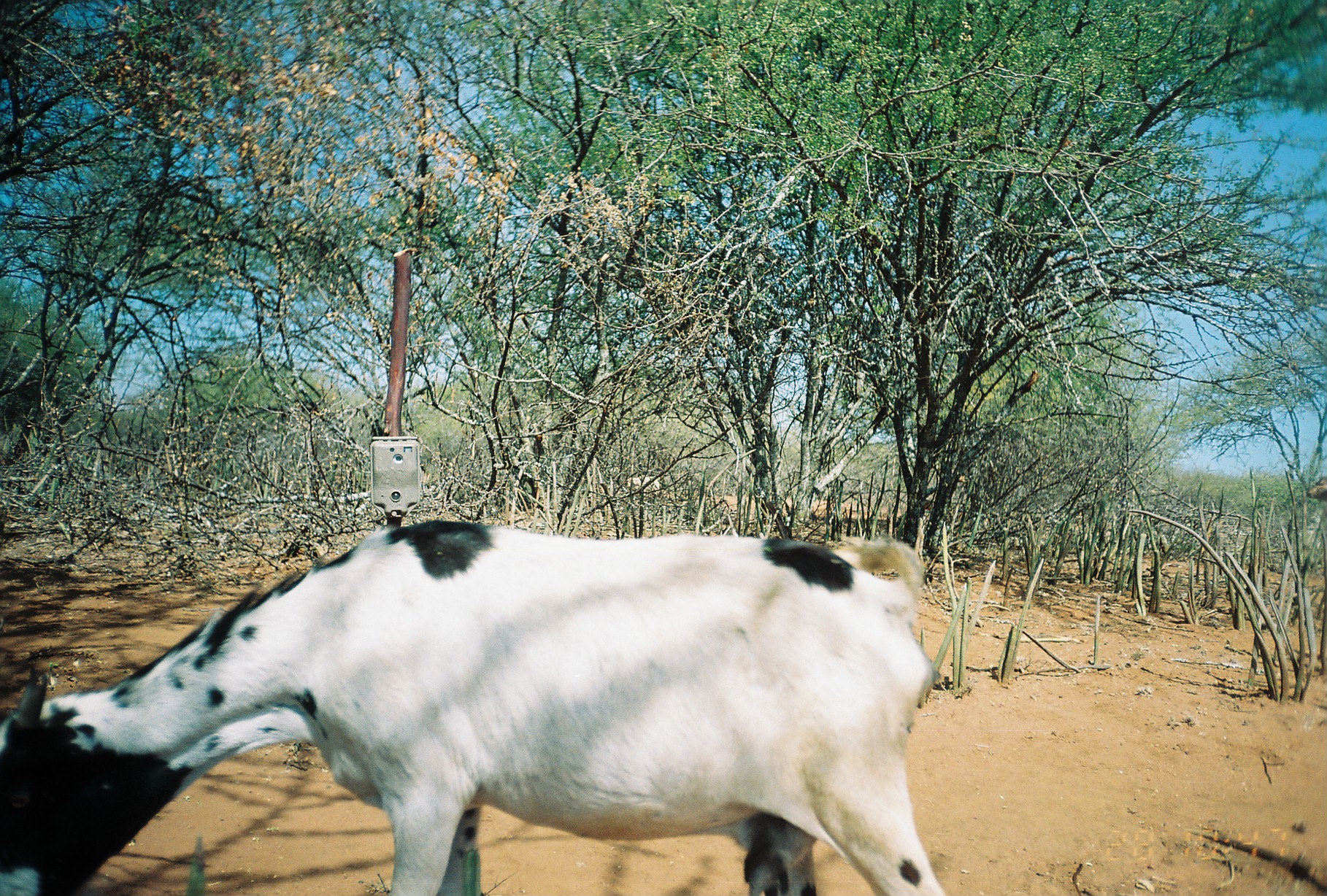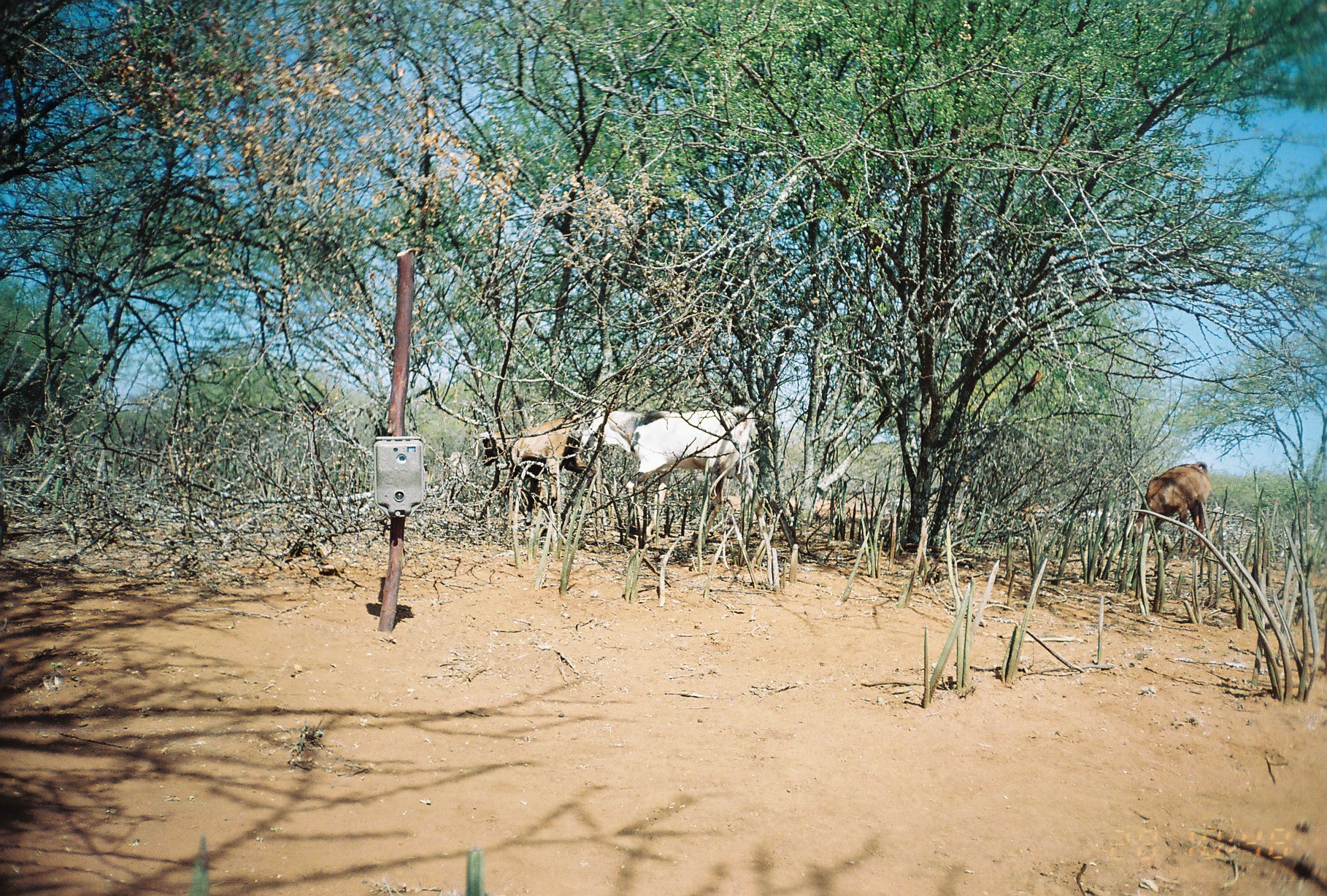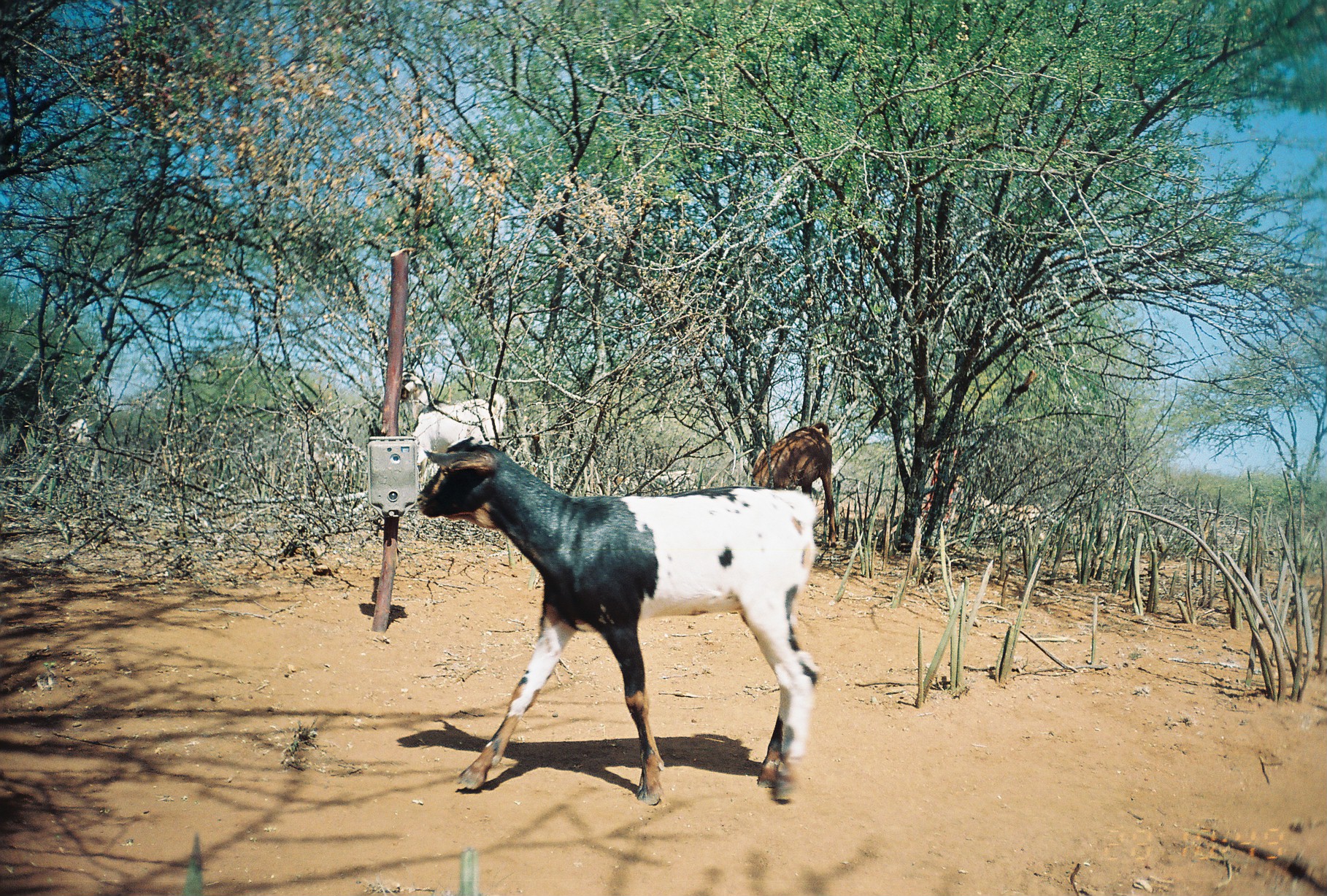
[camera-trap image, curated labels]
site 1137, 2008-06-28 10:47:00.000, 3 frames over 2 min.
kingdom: Animalia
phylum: Chordata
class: Mammalia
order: Artiodactyla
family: Bovidae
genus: Capra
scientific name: Capra aegagrus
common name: wild goat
Capra aegagrus (wild goat), count 2.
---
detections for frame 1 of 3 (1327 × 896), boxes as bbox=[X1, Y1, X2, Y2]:
capra aegagrus: bbox=[1, 516, 948, 895]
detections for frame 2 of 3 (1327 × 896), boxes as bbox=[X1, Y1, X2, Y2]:
capra aegagrus: bbox=[581, 406, 769, 542]; bbox=[478, 417, 601, 517]; bbox=[1132, 461, 1211, 557]; bbox=[446, 451, 470, 490]; bbox=[1017, 498, 1052, 522]; bbox=[883, 496, 909, 514]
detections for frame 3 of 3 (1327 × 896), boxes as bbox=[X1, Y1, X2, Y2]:
capra aegagrus: bbox=[416, 436, 820, 805]; bbox=[749, 420, 837, 549]; bbox=[401, 373, 506, 466]; bbox=[650, 468, 696, 491]; bbox=[68, 418, 89, 446]